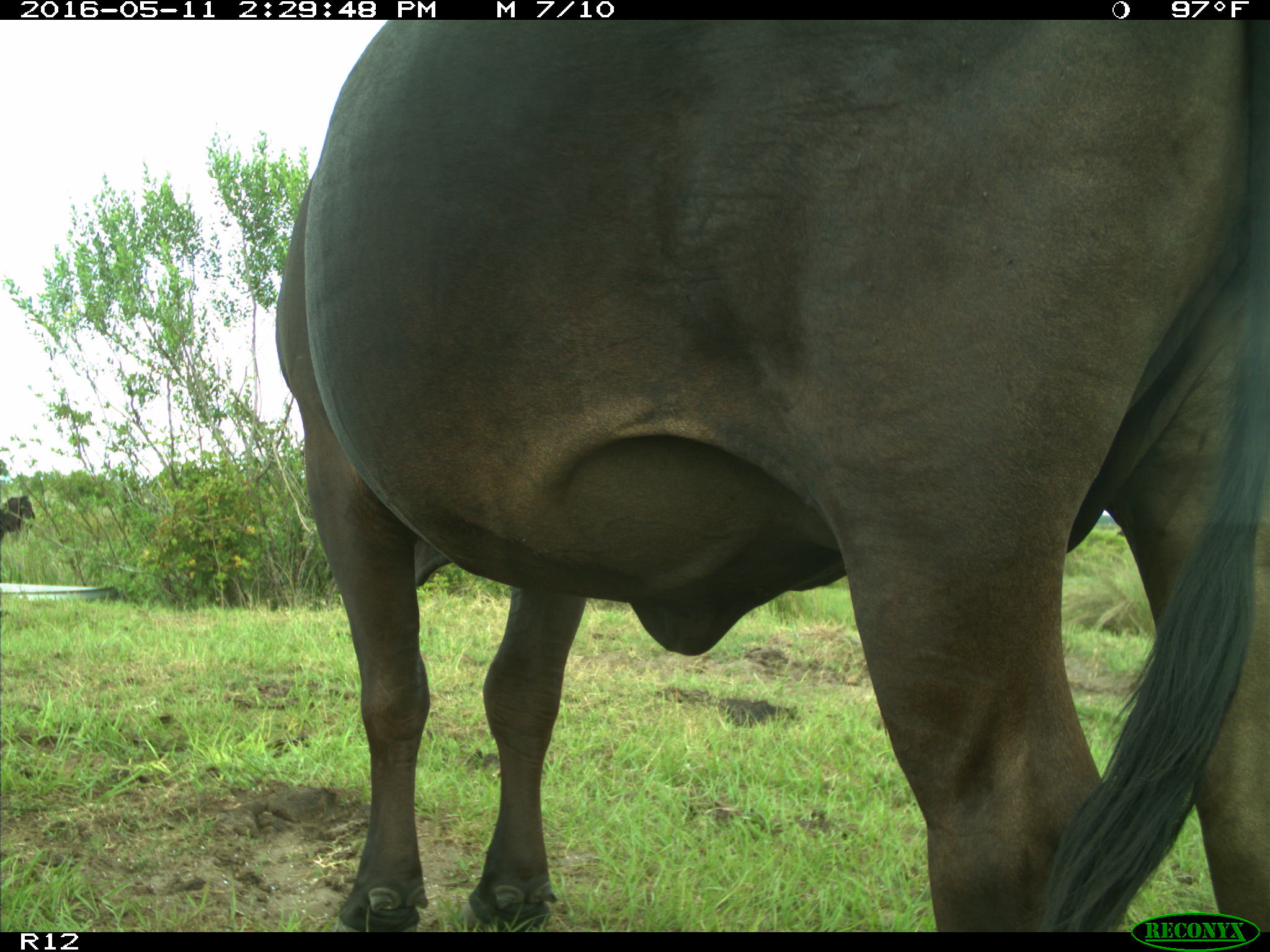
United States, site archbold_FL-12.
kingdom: Animalia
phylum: Chordata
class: Mammalia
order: Artiodactyla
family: Bovidae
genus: Bos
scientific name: Bos taurus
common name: domestic cow